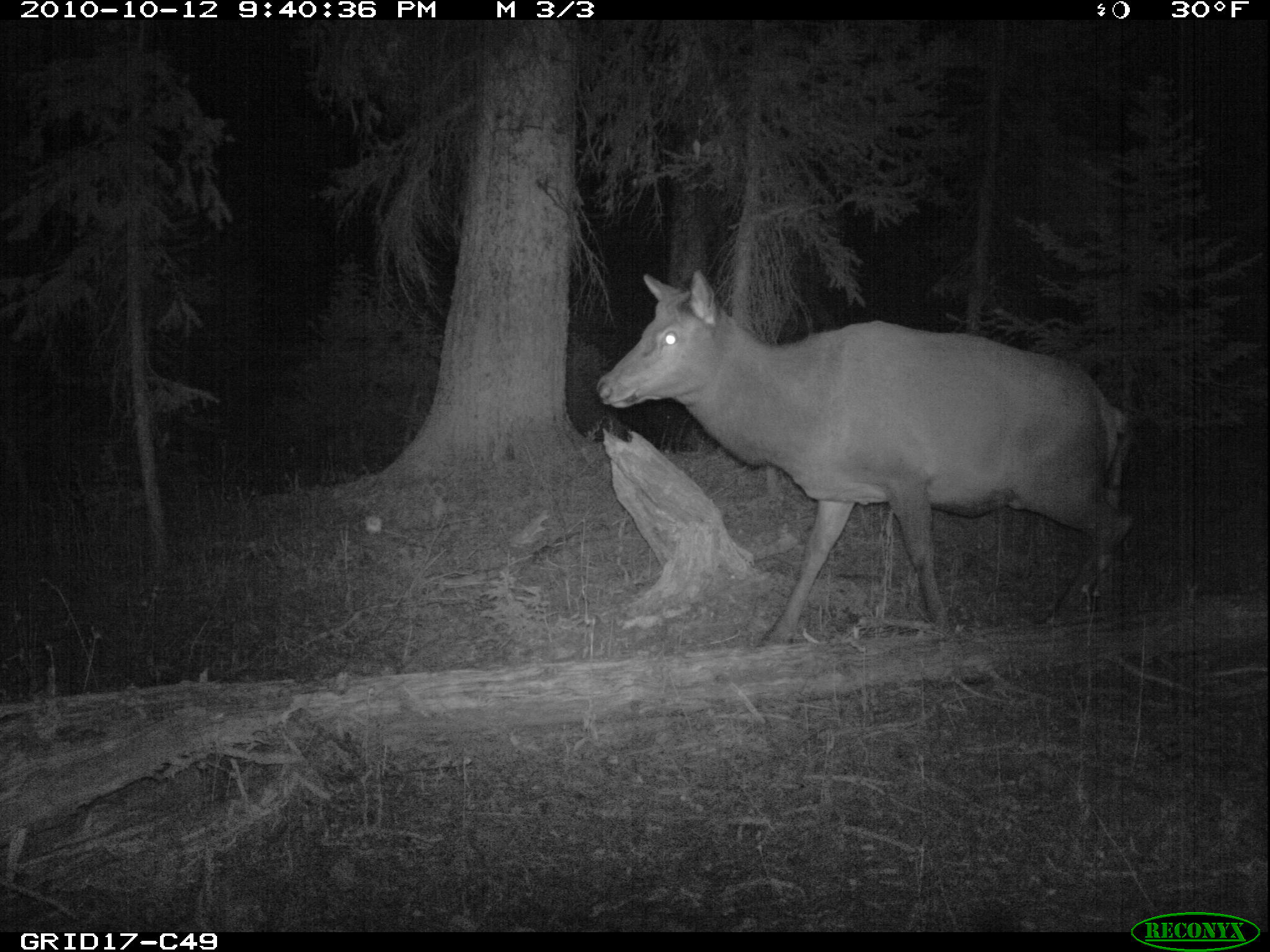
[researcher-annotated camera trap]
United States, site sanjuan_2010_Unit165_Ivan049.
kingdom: Animalia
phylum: Chordata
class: Mammalia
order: Artiodactyla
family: Cervidae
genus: Cervus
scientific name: Cervus elaphus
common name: red deer